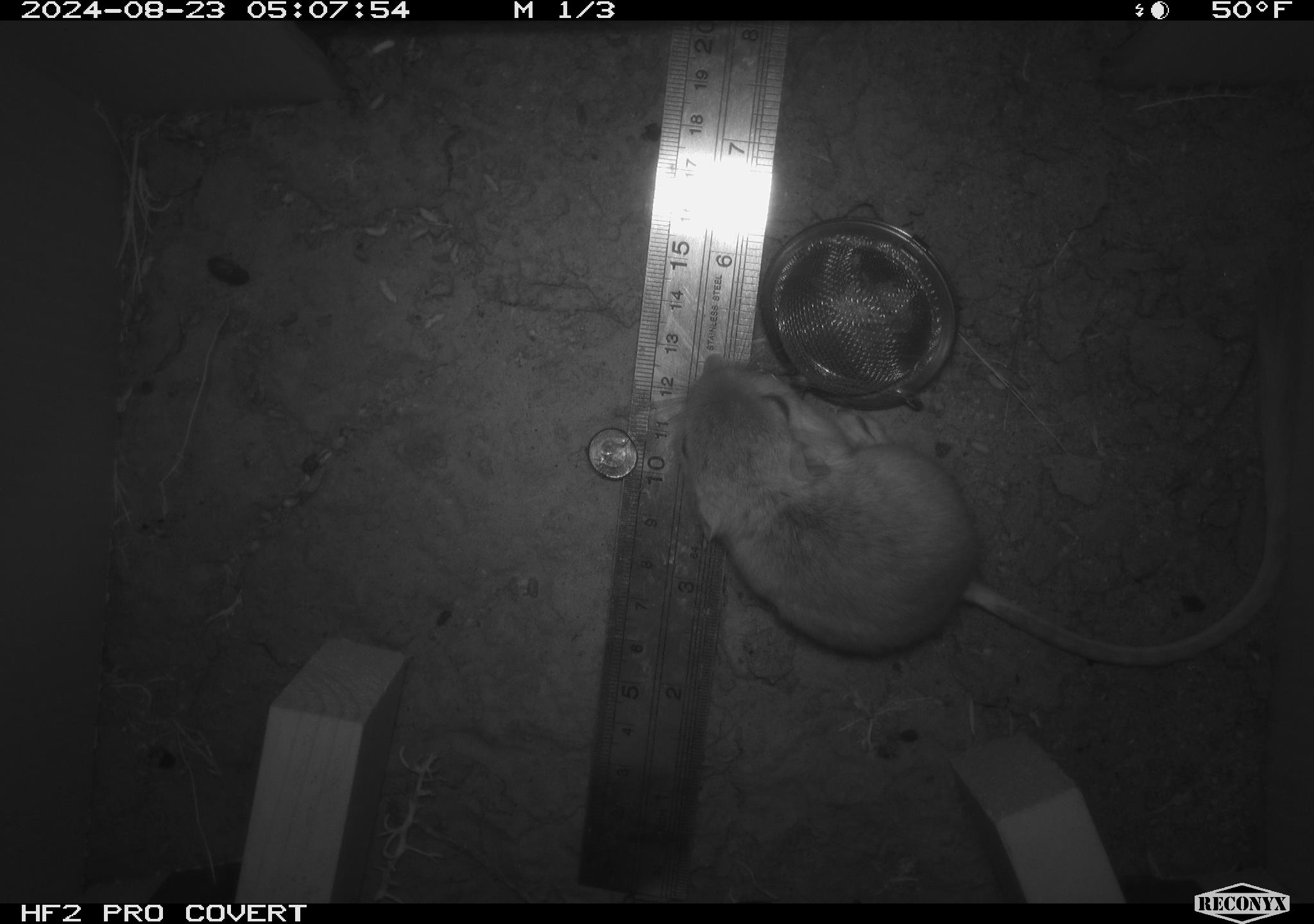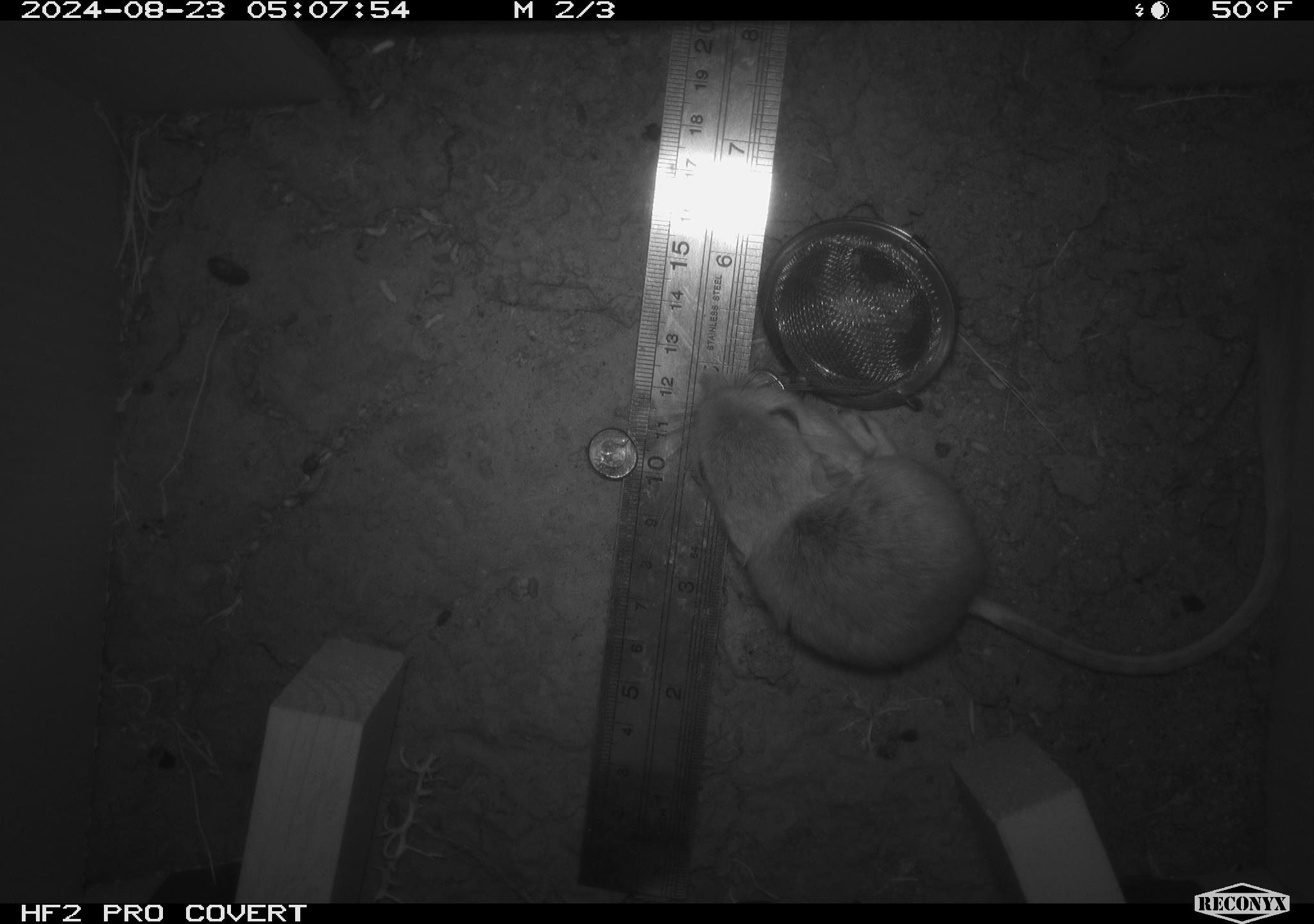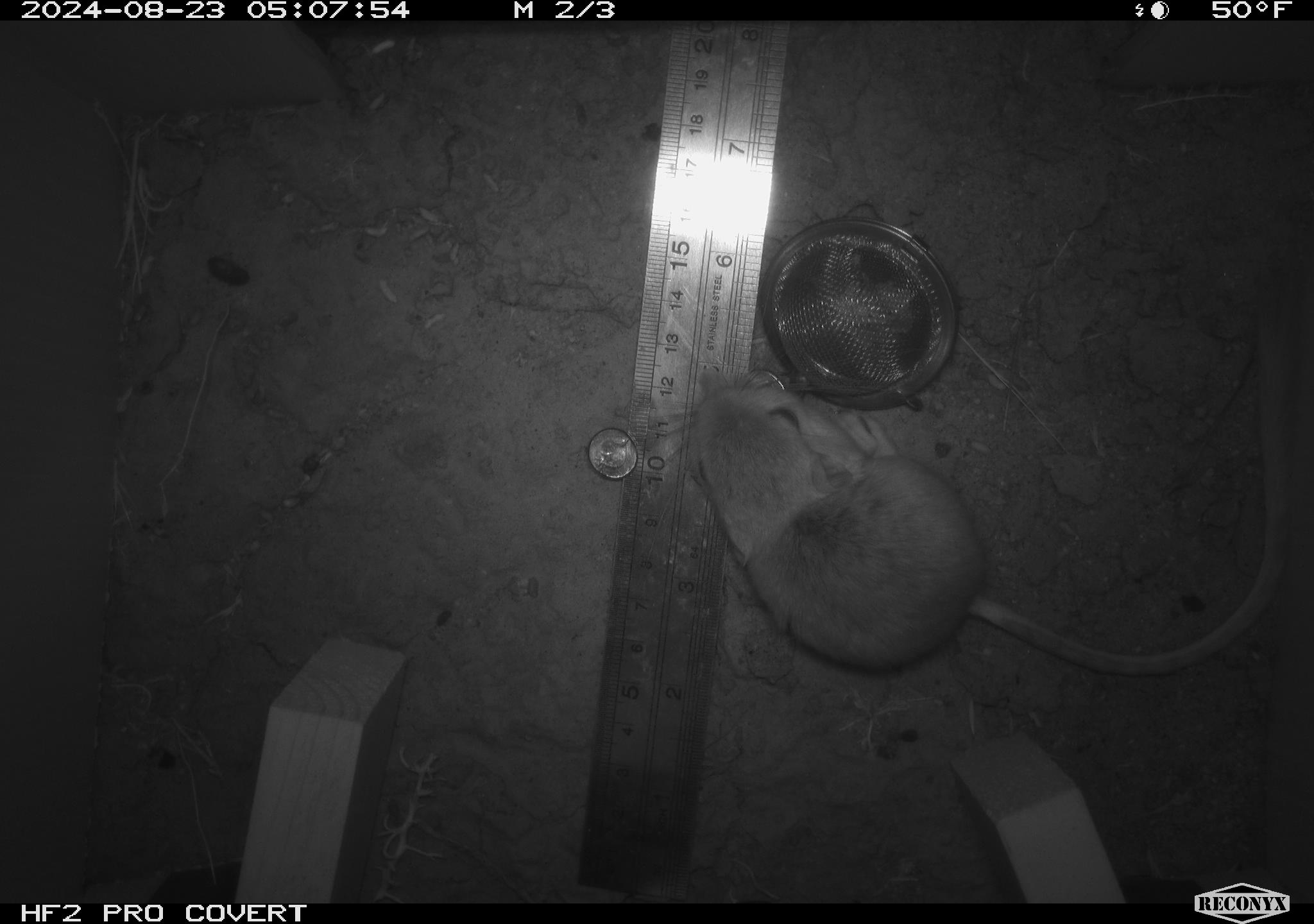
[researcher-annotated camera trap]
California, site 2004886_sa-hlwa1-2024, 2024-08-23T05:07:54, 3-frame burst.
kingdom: Animalia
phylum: Chordata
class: Mammalia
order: Rodentia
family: Heteromyidae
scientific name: Heteromyidae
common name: kangaroo rats and pocket mice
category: heteromyidae family